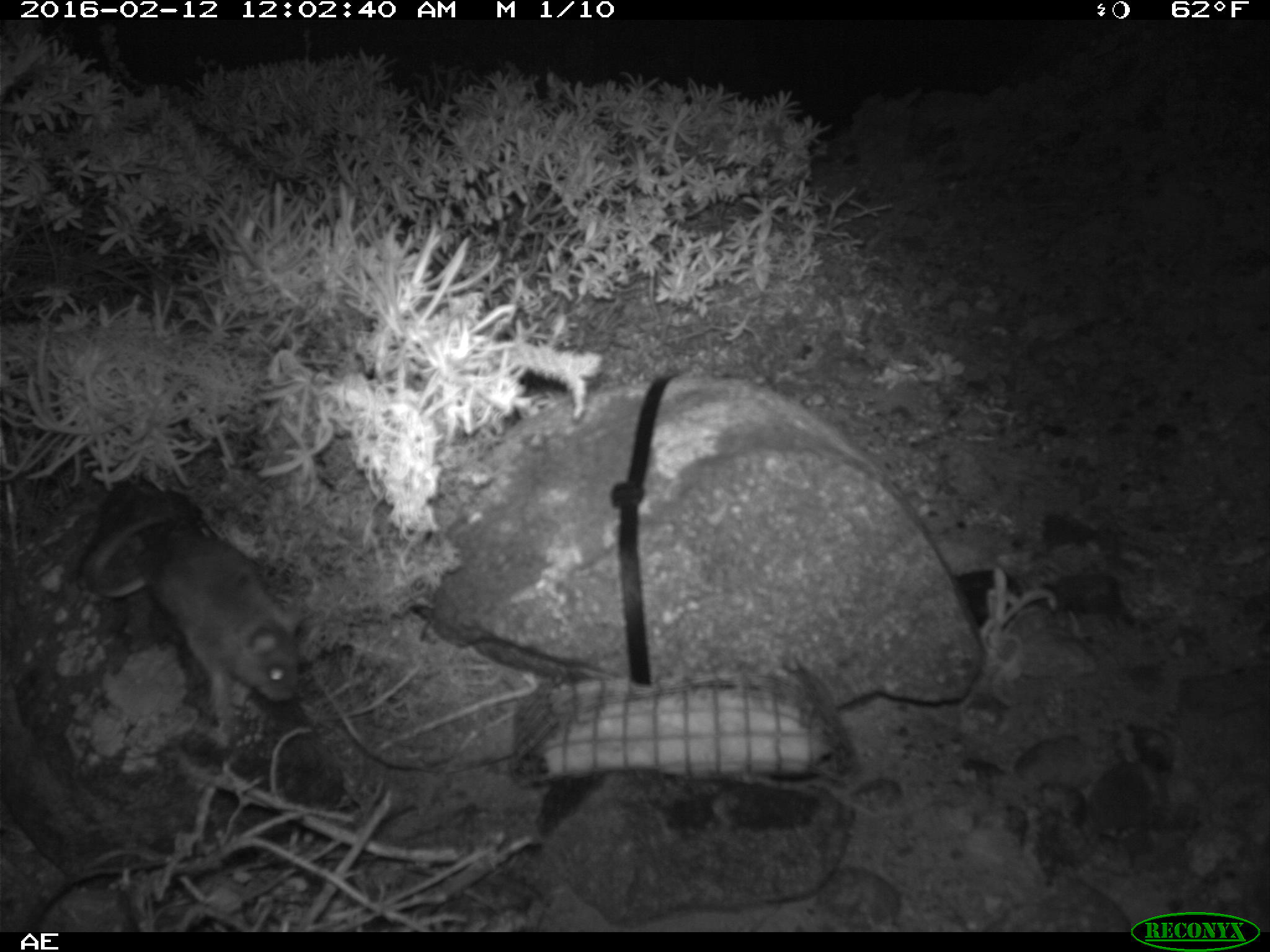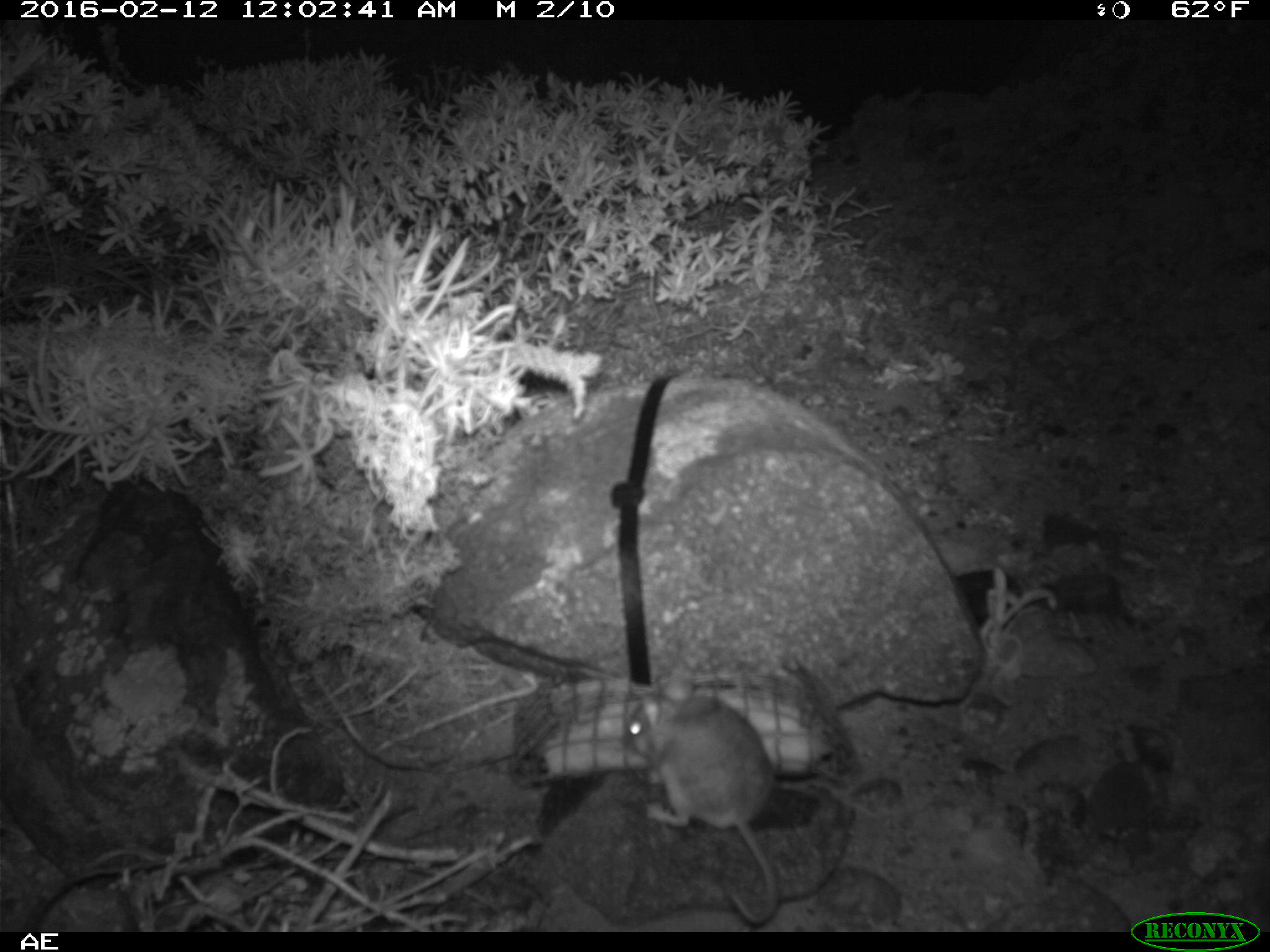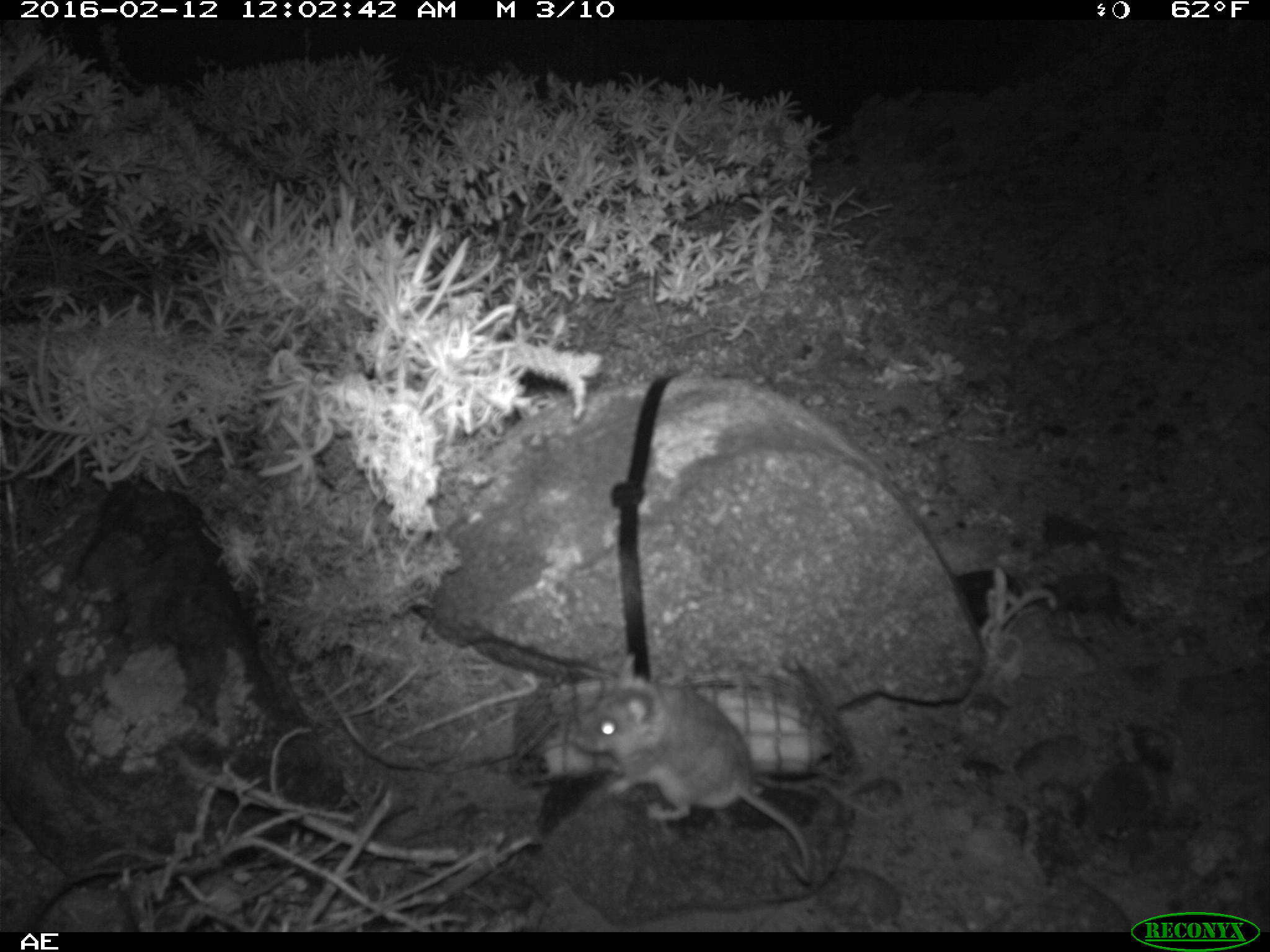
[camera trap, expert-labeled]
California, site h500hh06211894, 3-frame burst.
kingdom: Animalia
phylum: Chordata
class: Mammalia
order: Rodentia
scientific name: Rodentia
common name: rodent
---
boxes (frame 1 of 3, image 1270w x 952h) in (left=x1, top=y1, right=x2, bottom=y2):
rodent: (left=83, top=509, right=301, bottom=707)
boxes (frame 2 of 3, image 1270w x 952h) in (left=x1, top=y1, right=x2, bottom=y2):
rodent: (left=623, top=667, right=779, bottom=925)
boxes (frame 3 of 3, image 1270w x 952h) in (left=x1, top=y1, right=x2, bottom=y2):
rodent: (left=572, top=653, right=814, bottom=884)